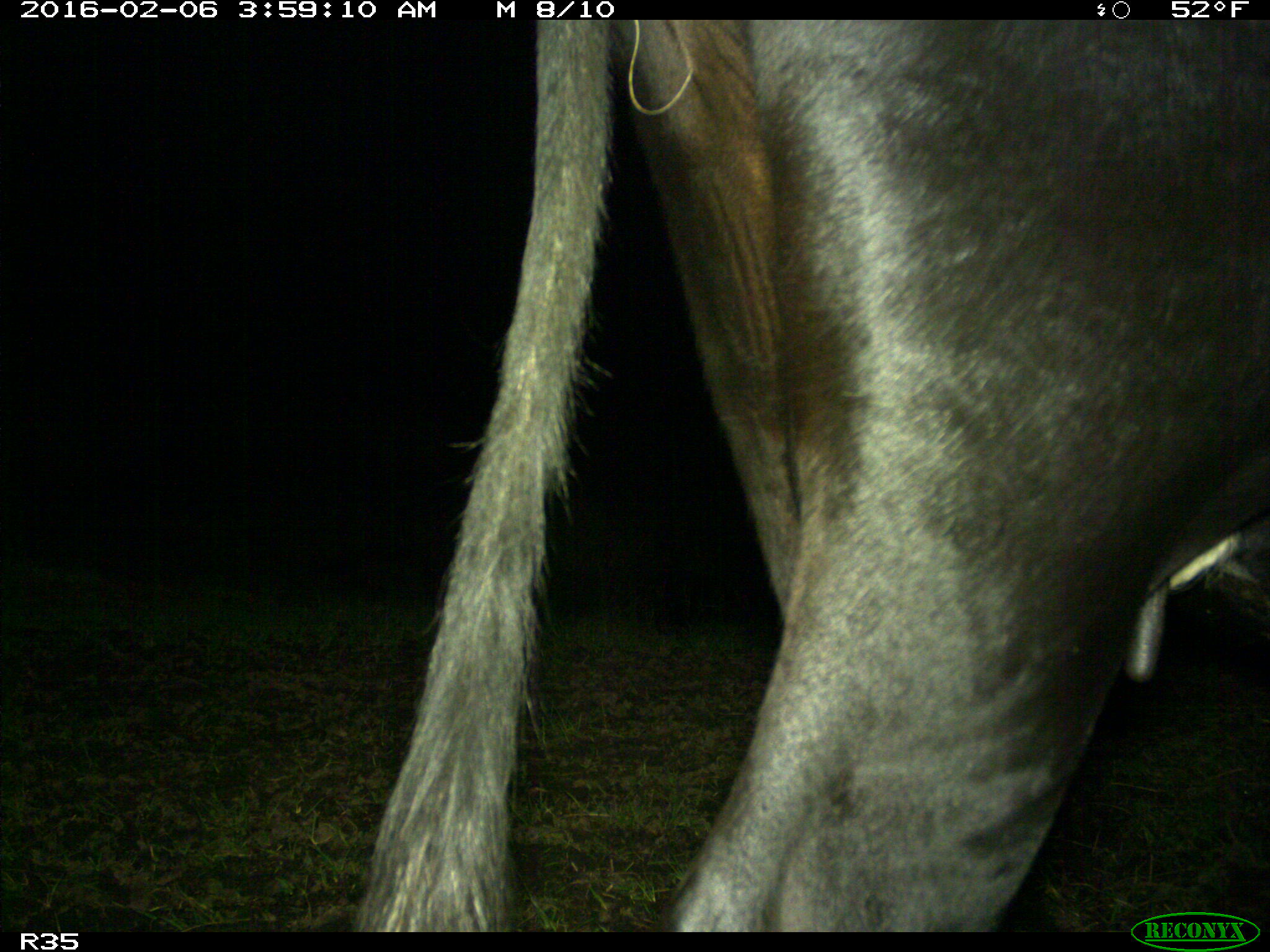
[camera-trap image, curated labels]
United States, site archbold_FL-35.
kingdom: Animalia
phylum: Chordata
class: Mammalia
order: Artiodactyla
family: Bovidae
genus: Bos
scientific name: Bos taurus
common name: domestic cow